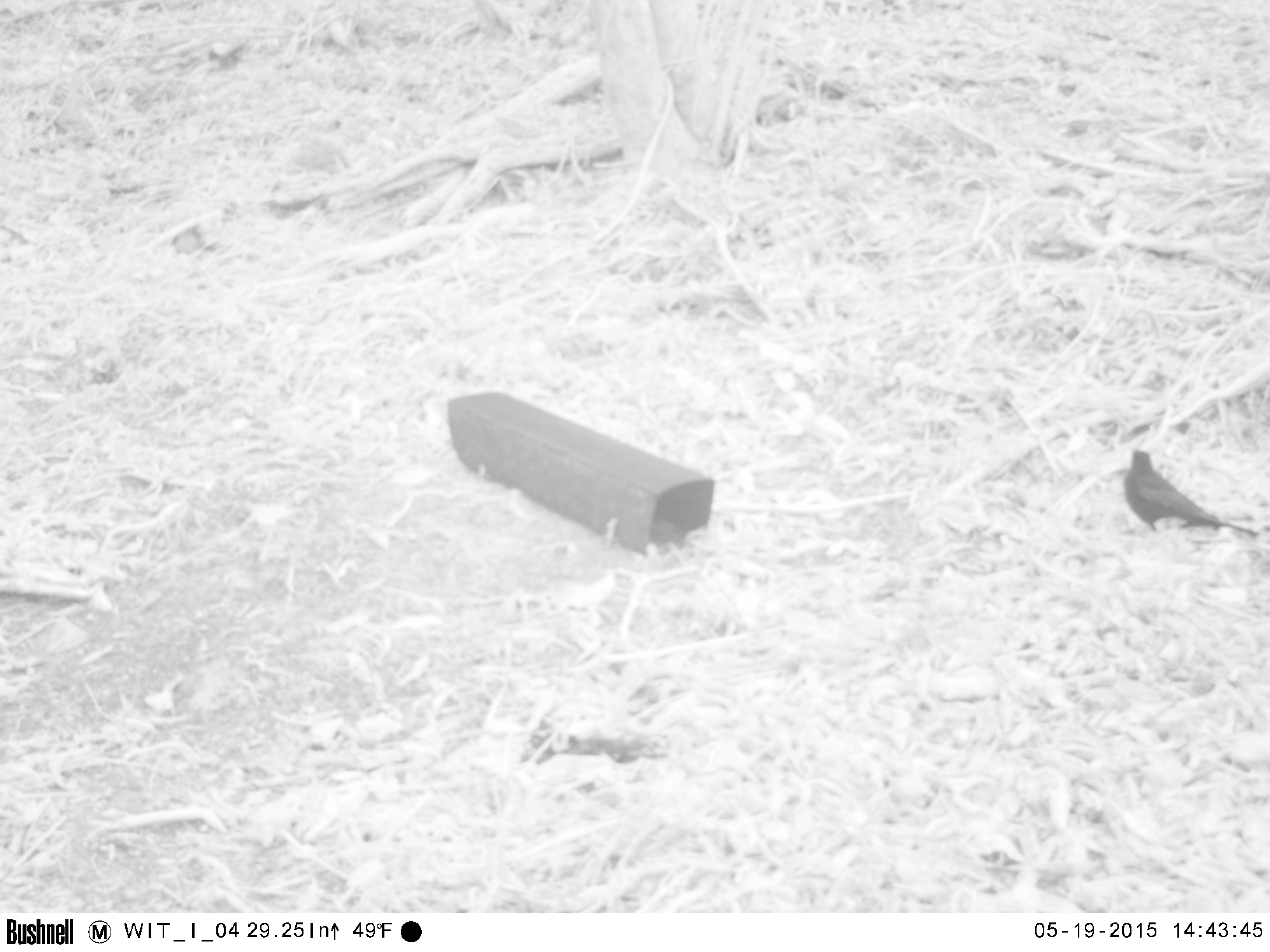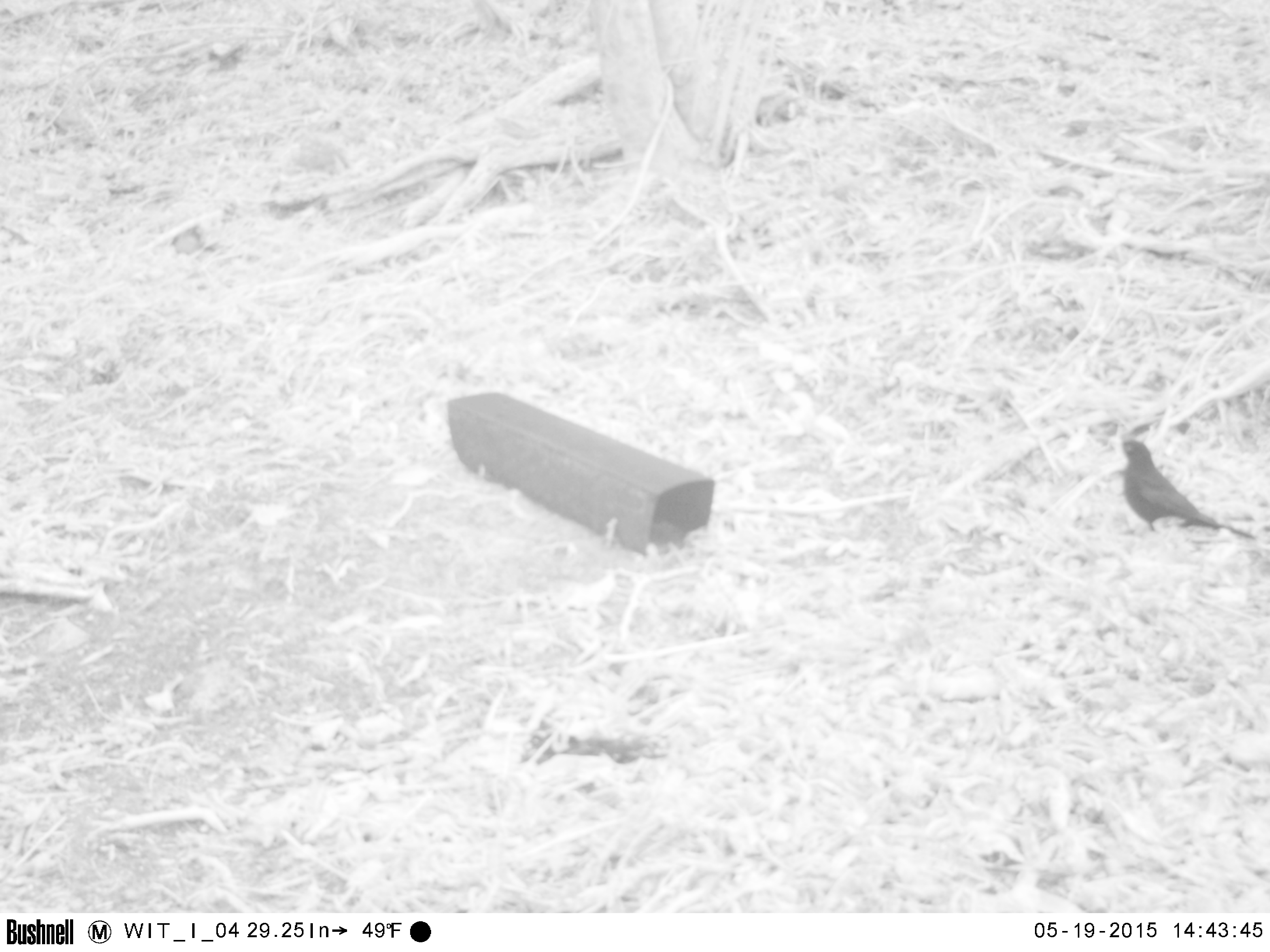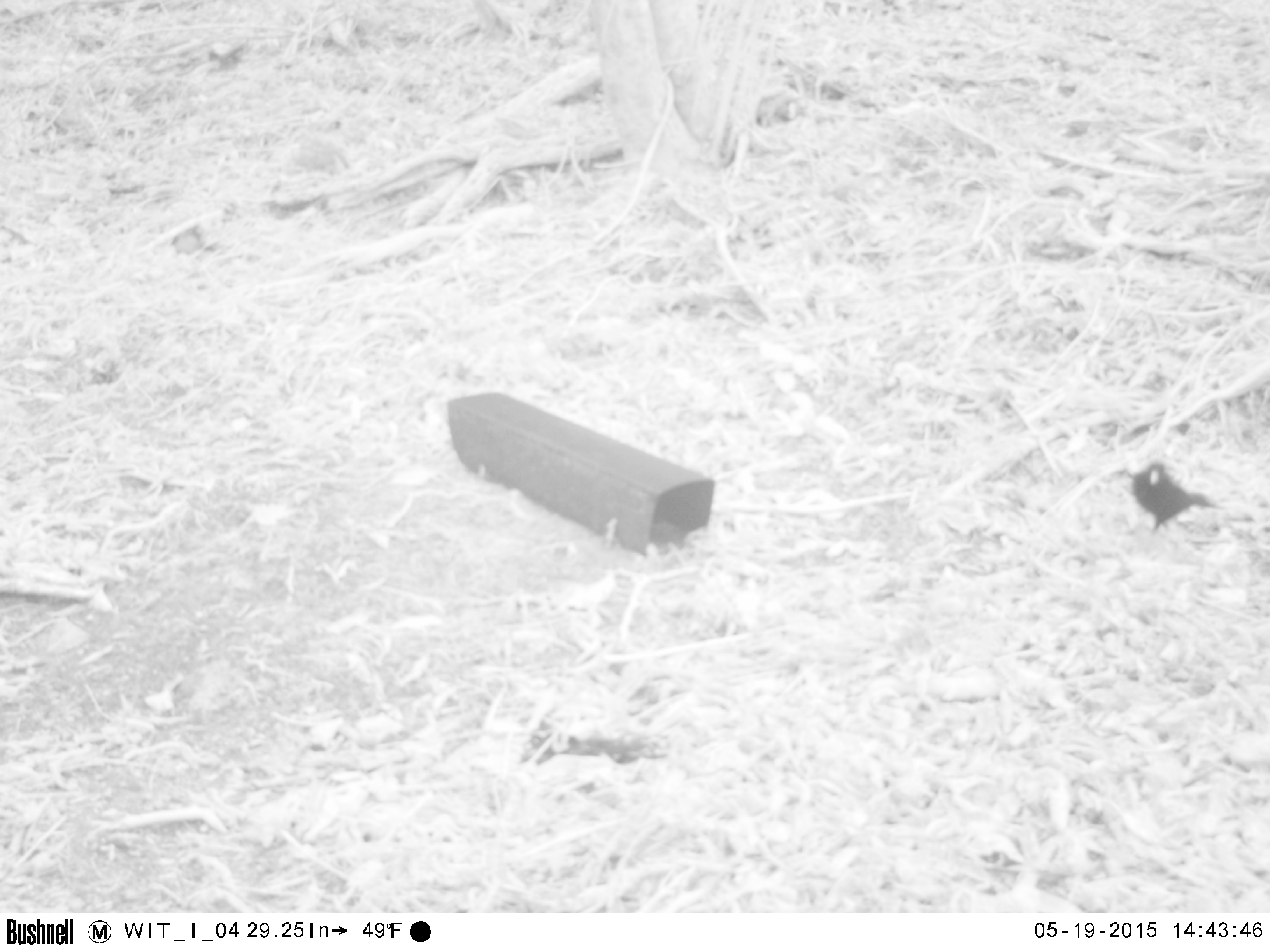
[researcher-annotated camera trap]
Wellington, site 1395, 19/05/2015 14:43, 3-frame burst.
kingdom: Animalia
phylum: Chordata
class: Aves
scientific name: Aves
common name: bird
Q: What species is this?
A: Bird (Aves).